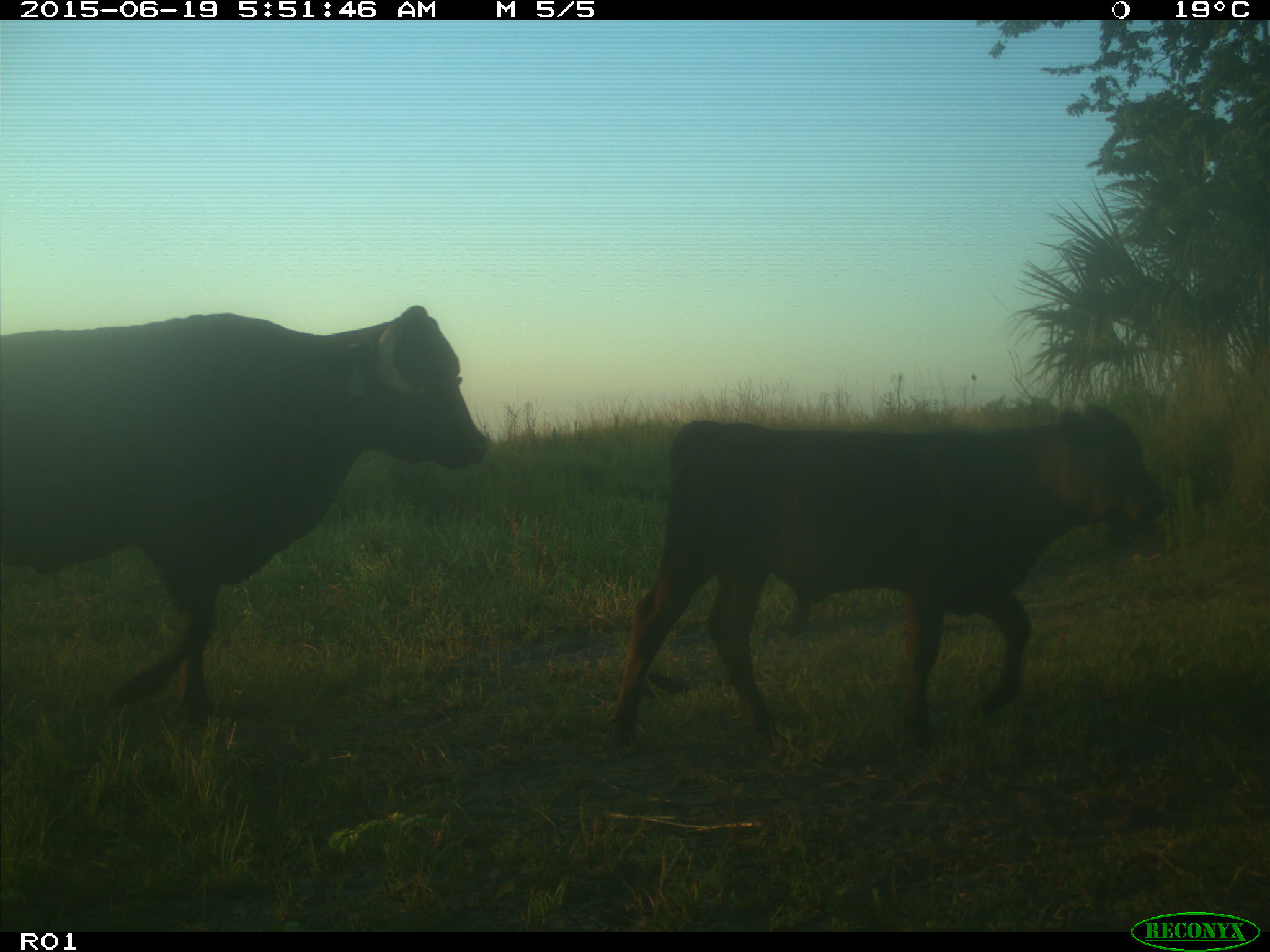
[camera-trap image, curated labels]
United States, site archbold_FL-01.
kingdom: Animalia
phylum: Chordata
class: Mammalia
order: Artiodactyla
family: Bovidae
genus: Bos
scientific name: Bos taurus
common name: domestic cow